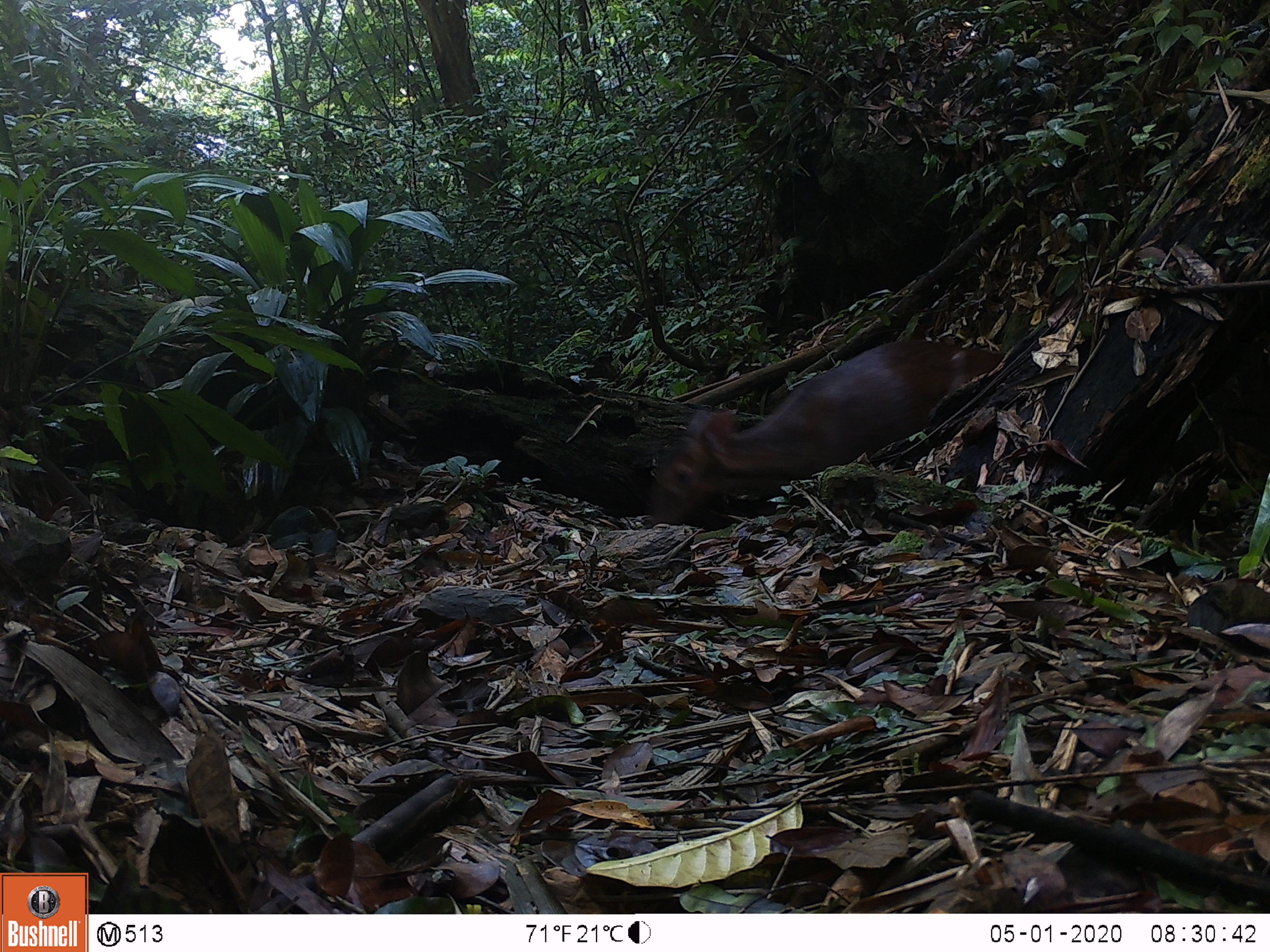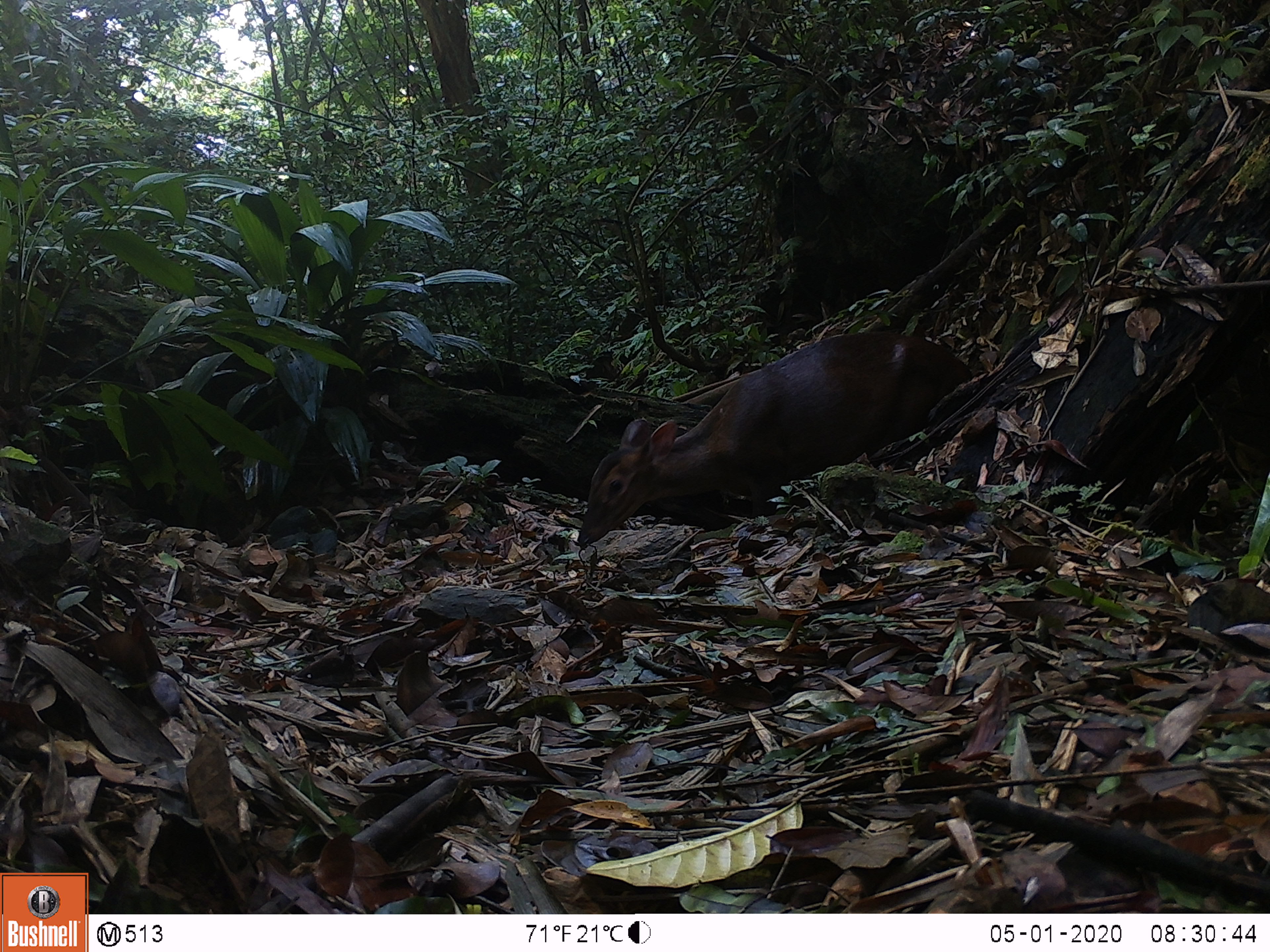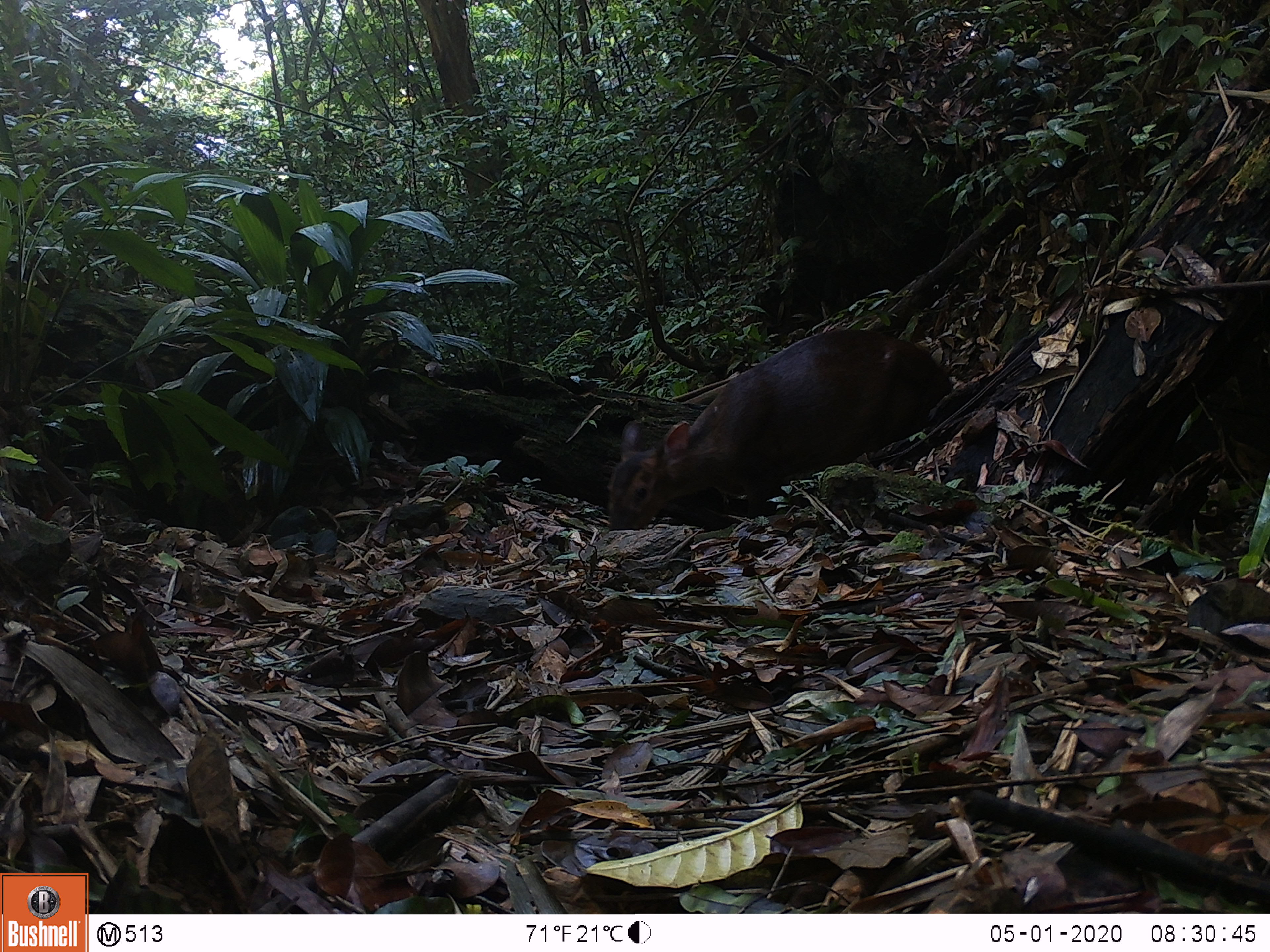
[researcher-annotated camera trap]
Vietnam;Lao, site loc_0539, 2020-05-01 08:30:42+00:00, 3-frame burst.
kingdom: Animalia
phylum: Chordata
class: Mammalia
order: Artiodactyla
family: Cervidae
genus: Muntiacus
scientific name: Muntiacus vuquangensis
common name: large-antlered muntjac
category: large antlered muntjac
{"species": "large antlered muntjac (large-antlered muntjac) (Muntiacus vuquangensis)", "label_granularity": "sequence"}